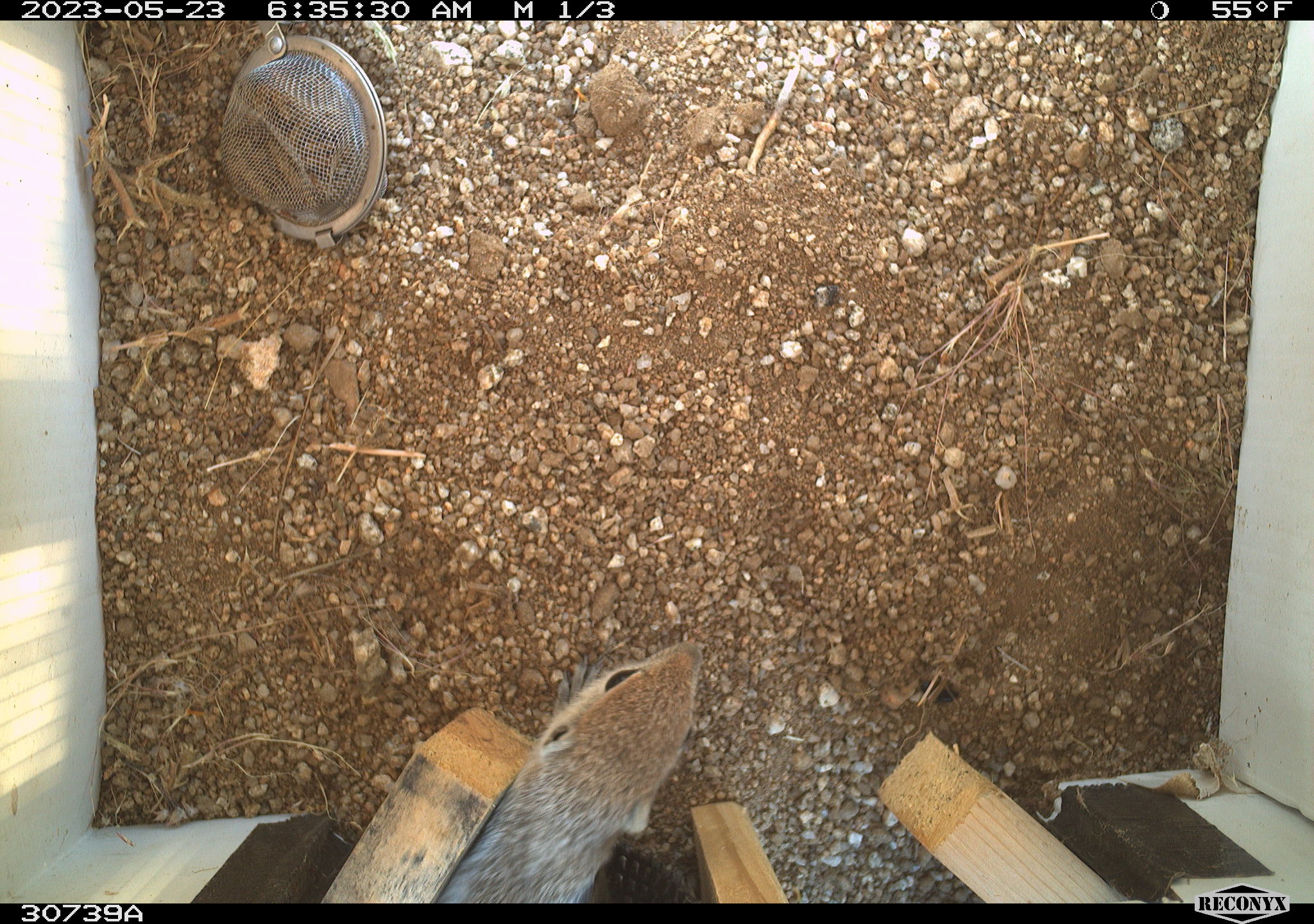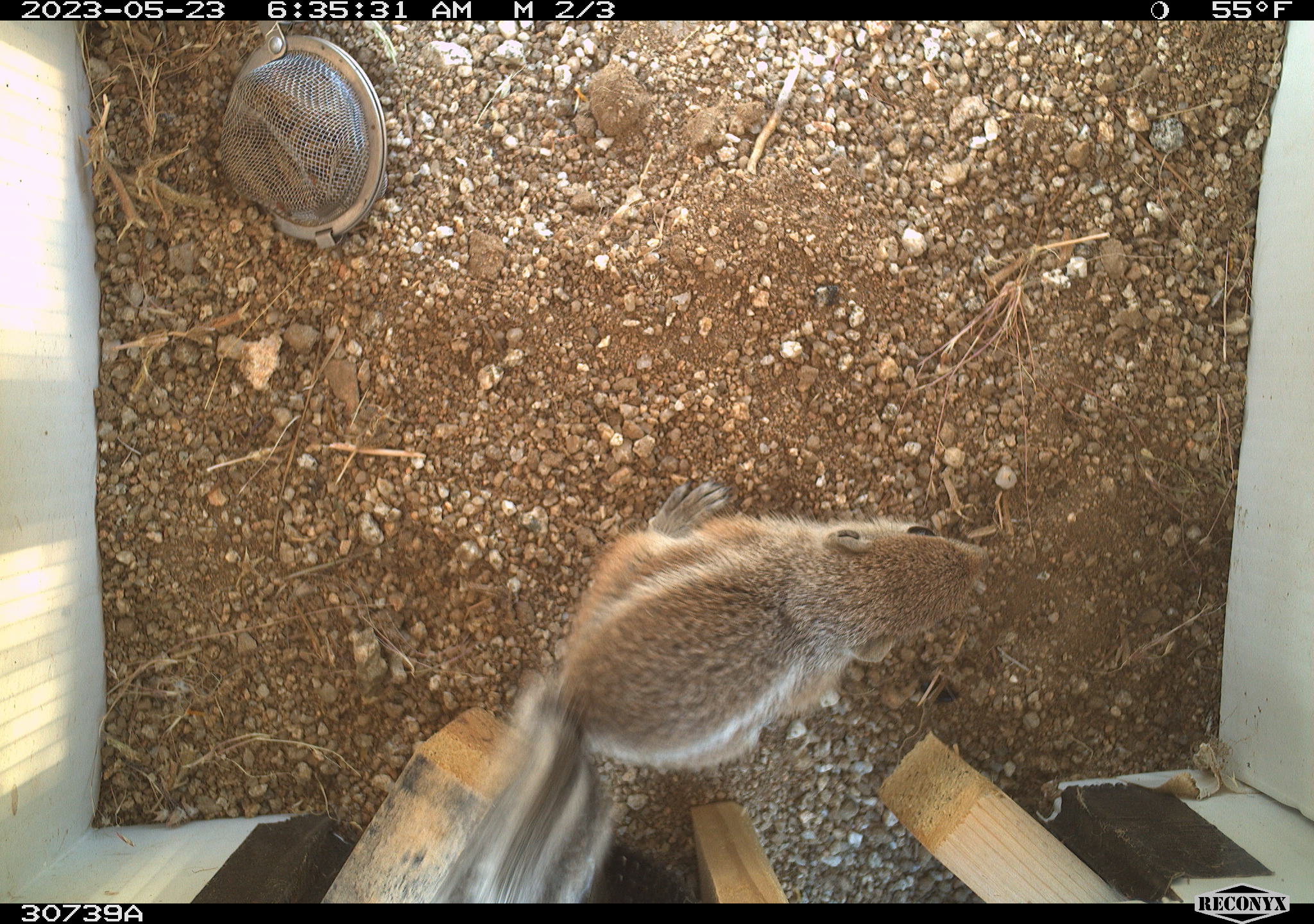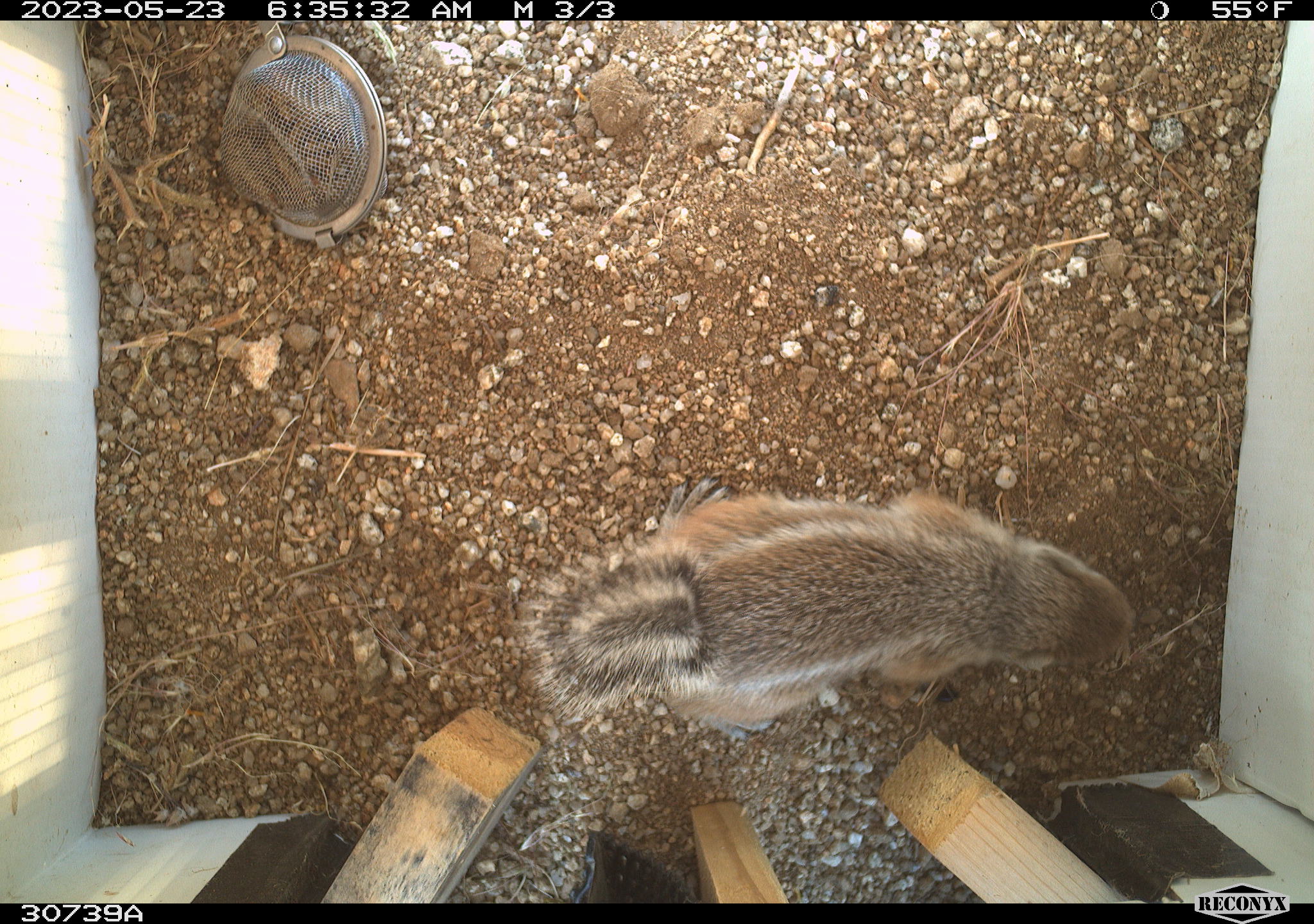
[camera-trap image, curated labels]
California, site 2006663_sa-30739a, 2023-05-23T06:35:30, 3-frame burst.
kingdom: Animalia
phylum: Chordata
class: Mammalia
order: Rodentia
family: Sciuridae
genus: Ammospermophilus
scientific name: Ammospermophilus leucurus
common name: white-tailed antelope squirrel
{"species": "white-tailed antelope squirrel (Ammospermophilus leucurus)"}